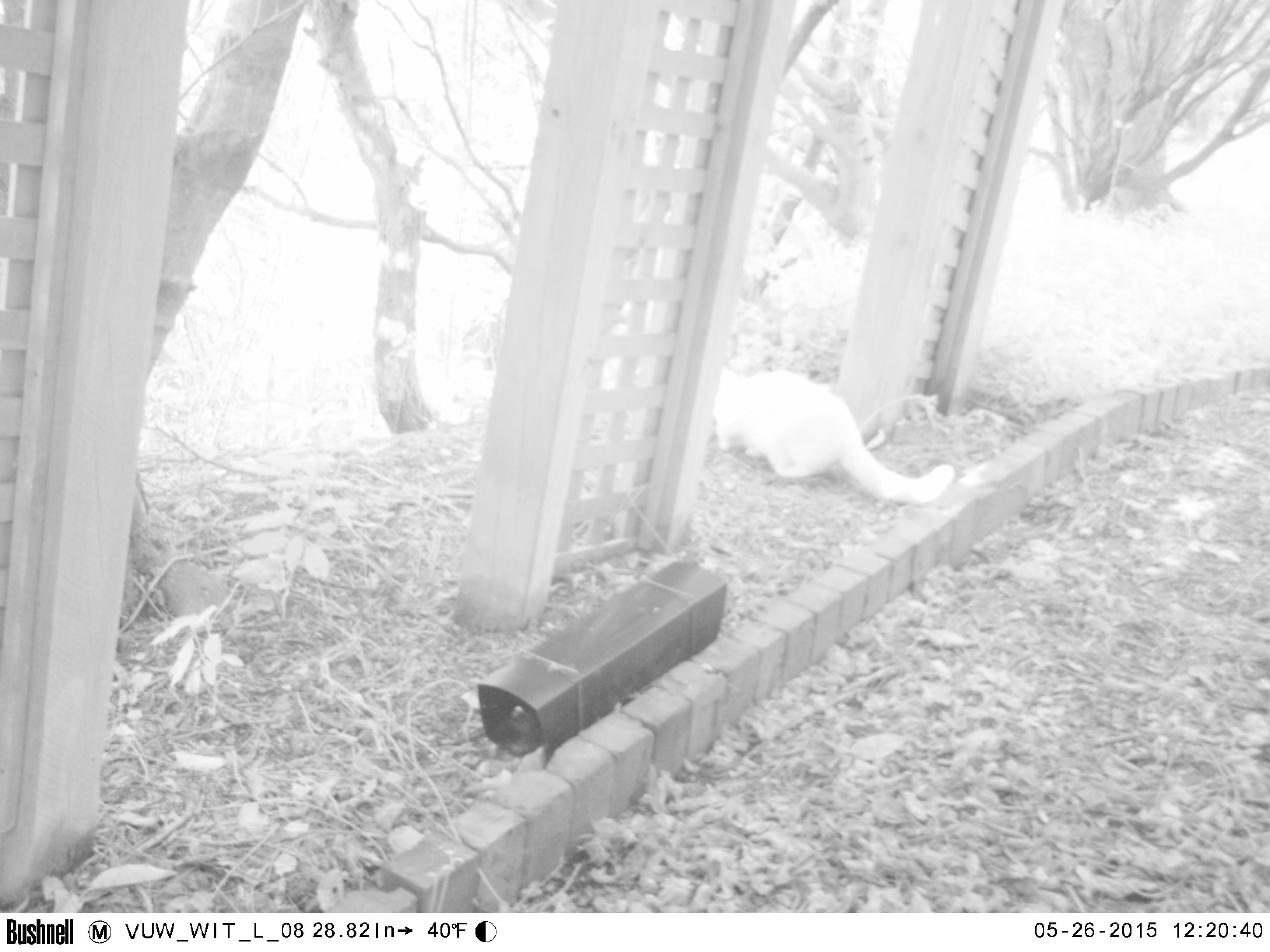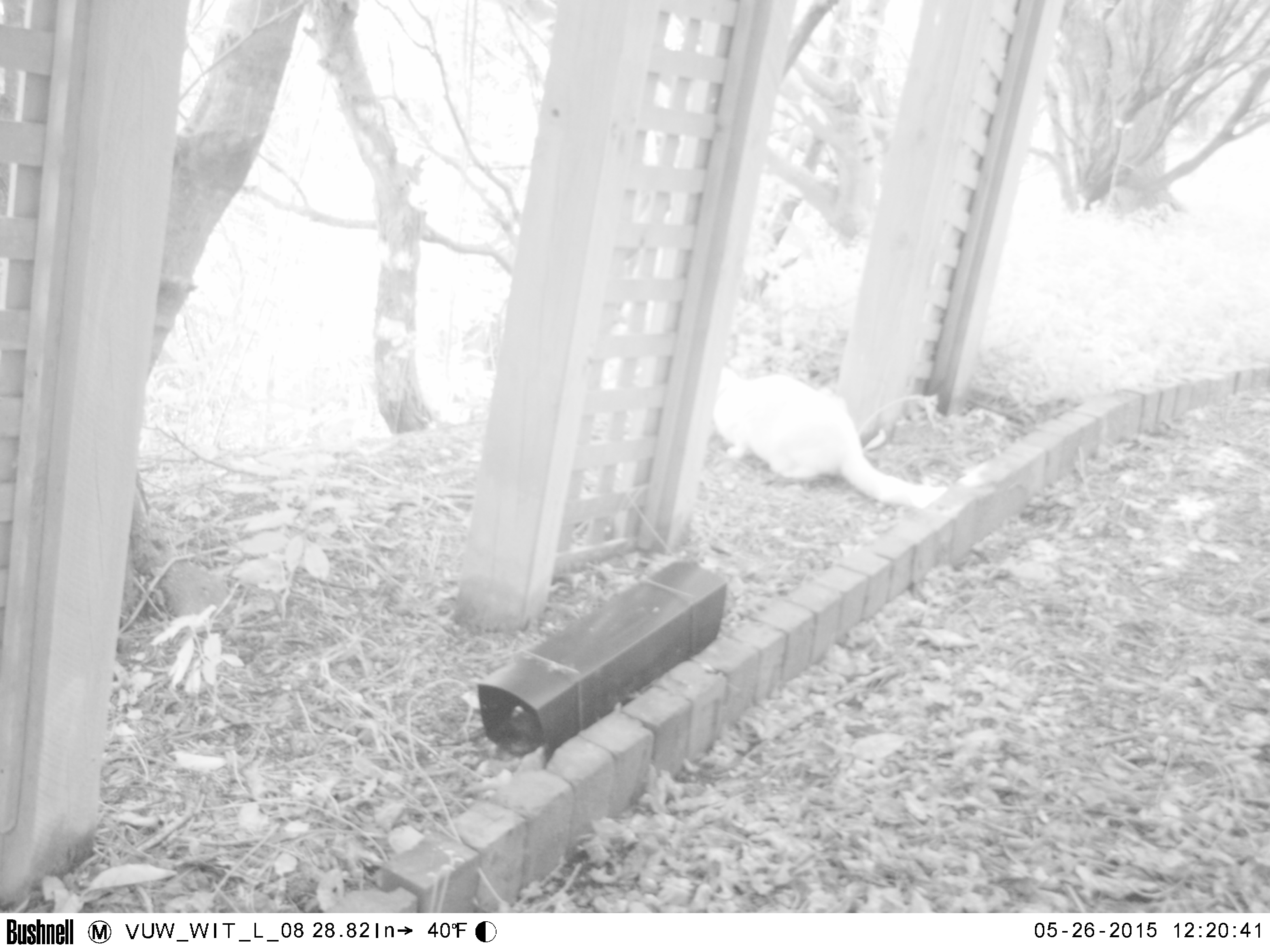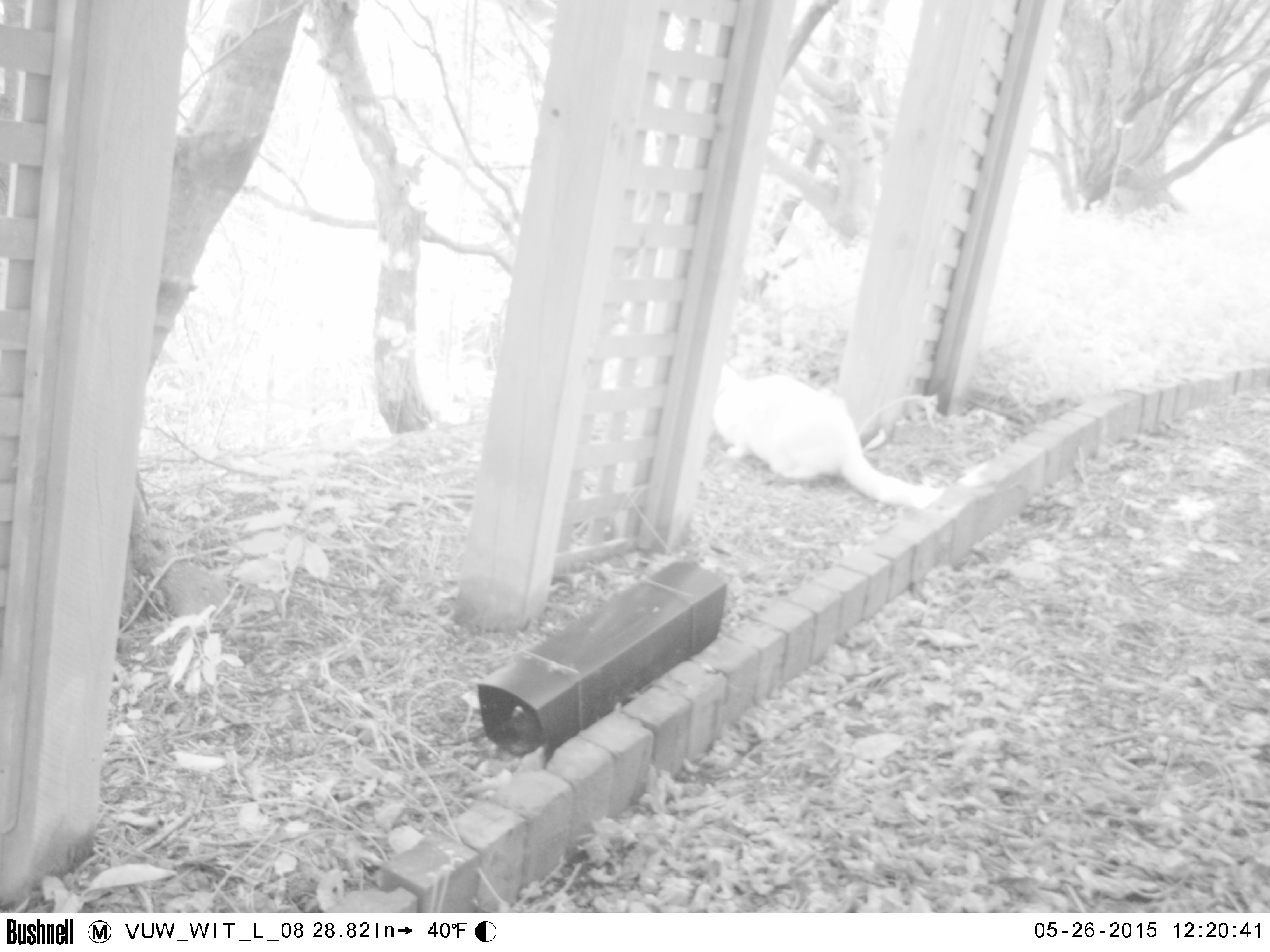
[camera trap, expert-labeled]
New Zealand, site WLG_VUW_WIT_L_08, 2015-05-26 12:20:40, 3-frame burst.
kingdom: Animalia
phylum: Chordata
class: Mammalia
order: Carnivora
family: Felidae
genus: Felis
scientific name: Felis catus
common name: domestic cat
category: cat